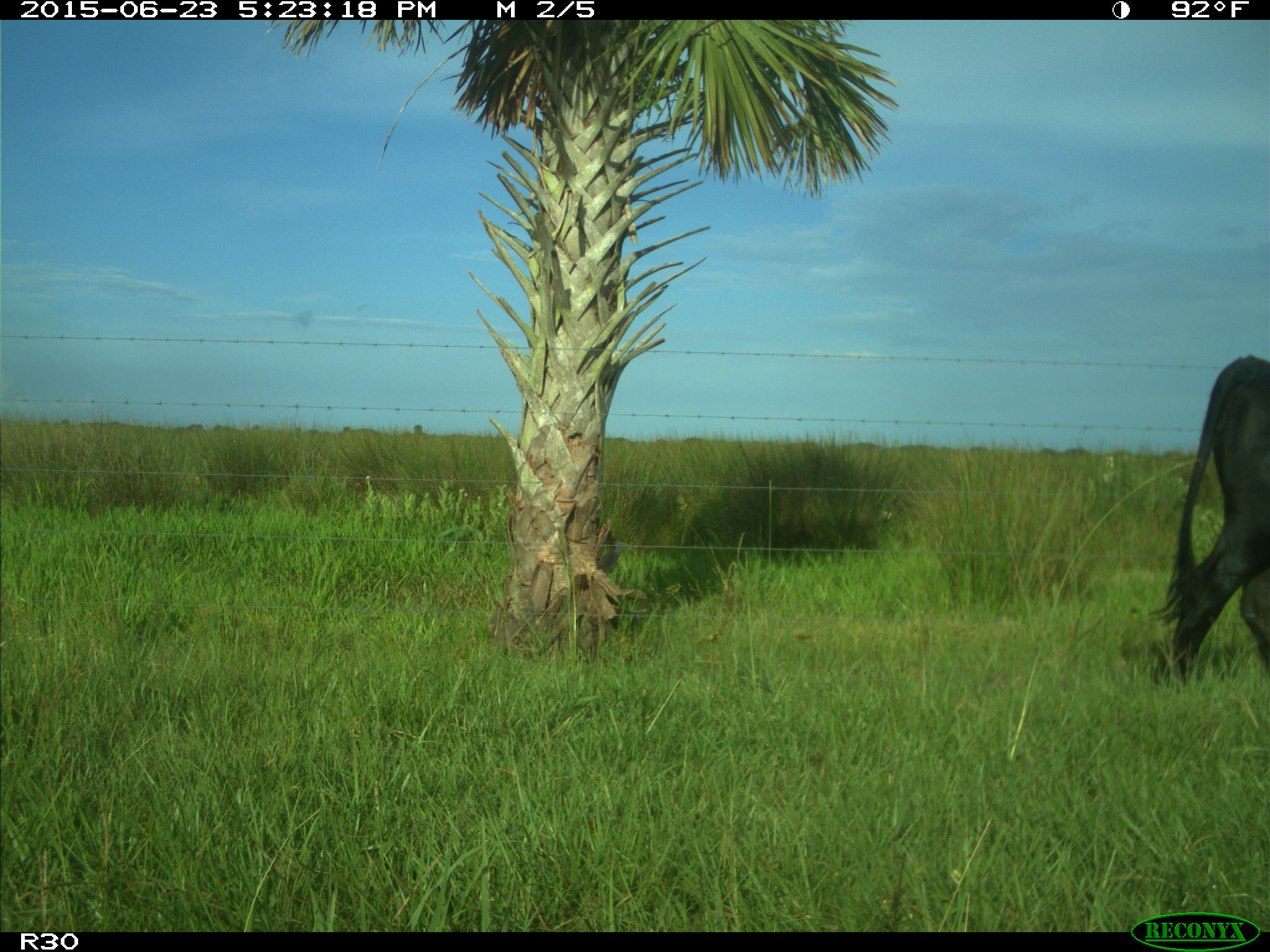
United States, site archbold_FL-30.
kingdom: Animalia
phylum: Chordata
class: Mammalia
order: Artiodactyla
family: Bovidae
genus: Bos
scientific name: Bos taurus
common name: domestic cow